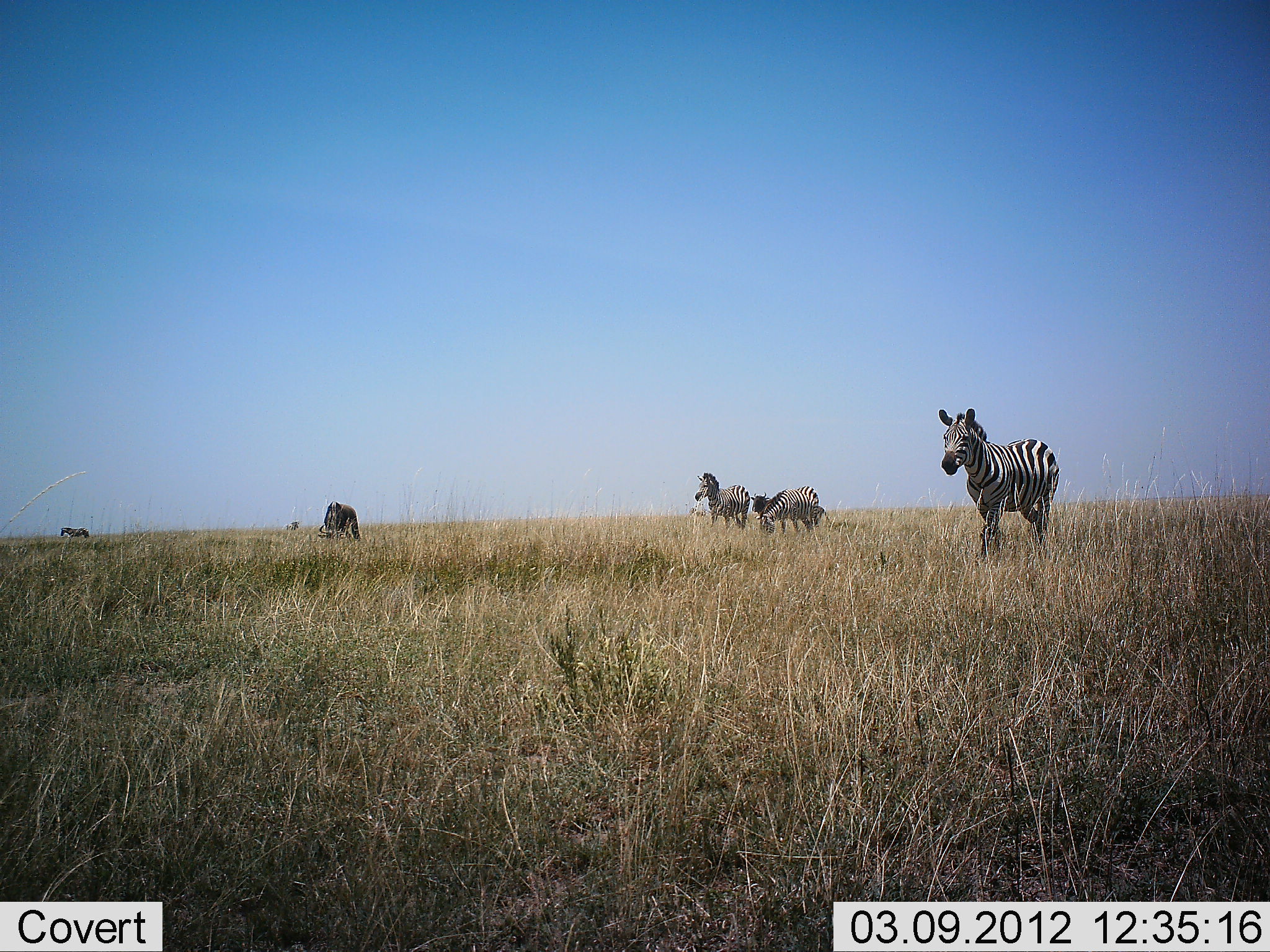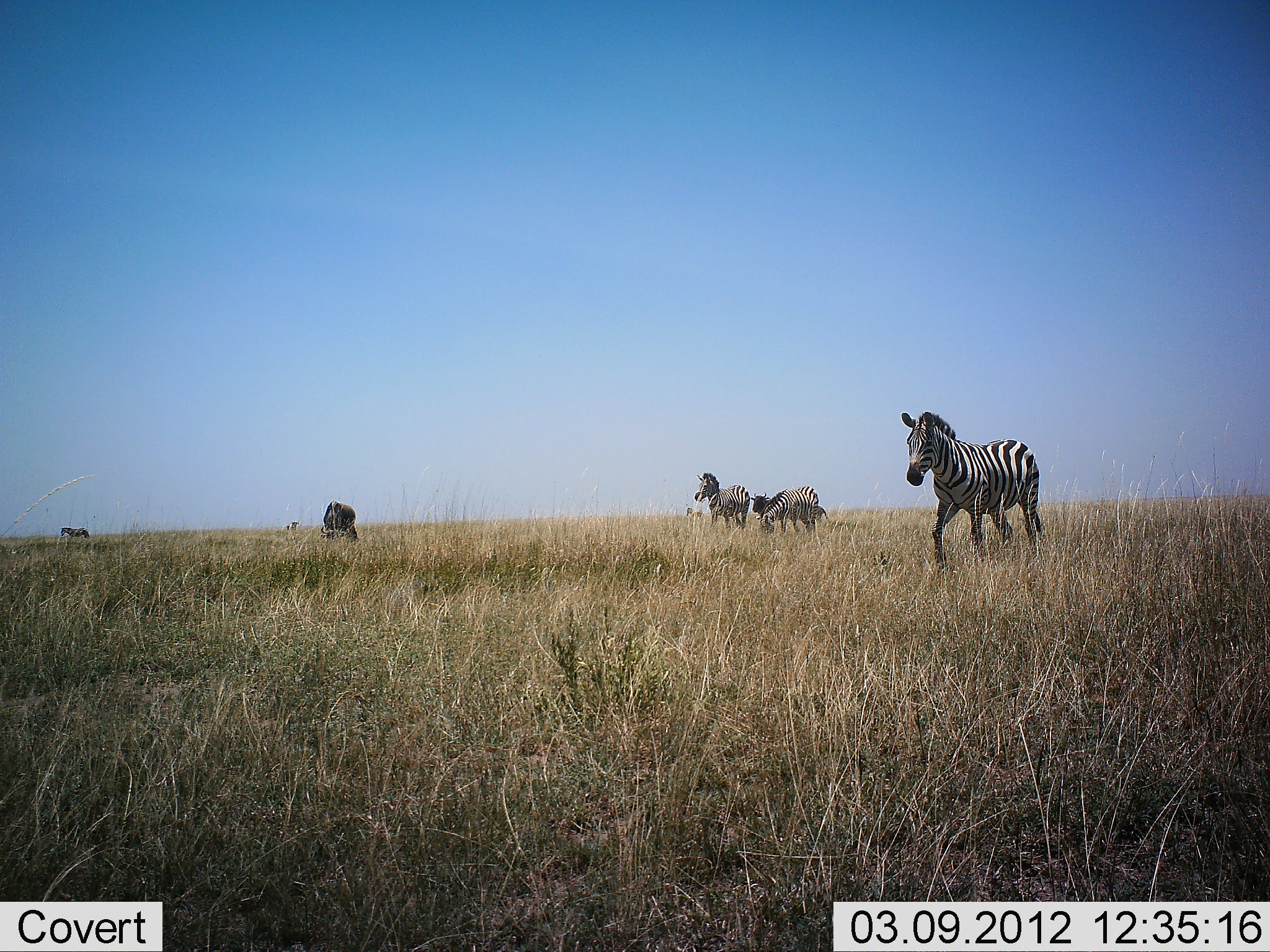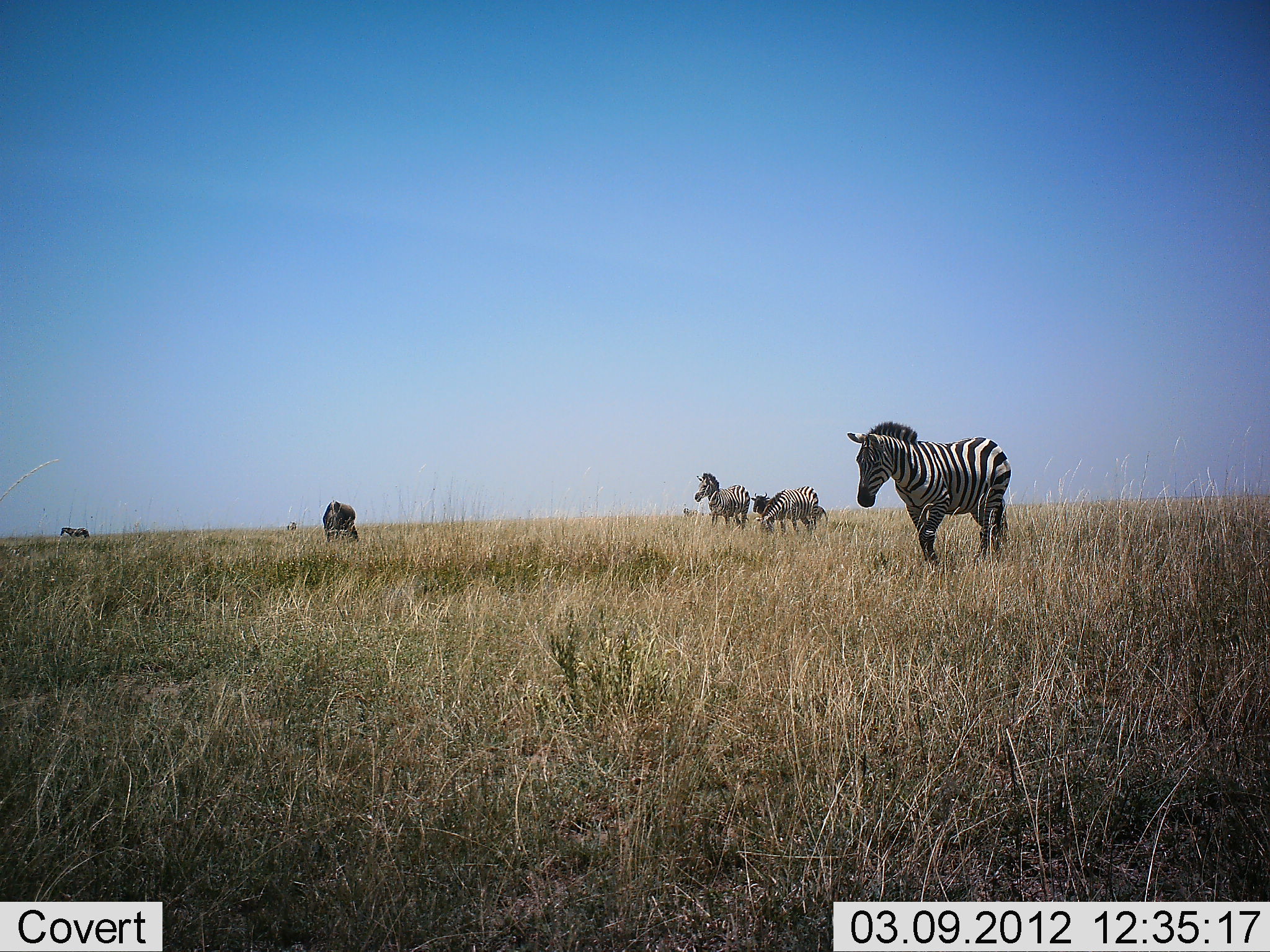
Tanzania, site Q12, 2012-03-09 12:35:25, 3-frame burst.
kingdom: Animalia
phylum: Chordata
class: Mammalia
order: Perissodactyla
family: Equidae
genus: Equus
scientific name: Equus quagga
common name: plains zebra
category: zebra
Zebra (plains zebra) (Equus quagga), count 5. Behavior (volunteer vote fractions): standing 59%, resting 0%, moving 76%, interacting 3%. Young present (vote fraction): 0%. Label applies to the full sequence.